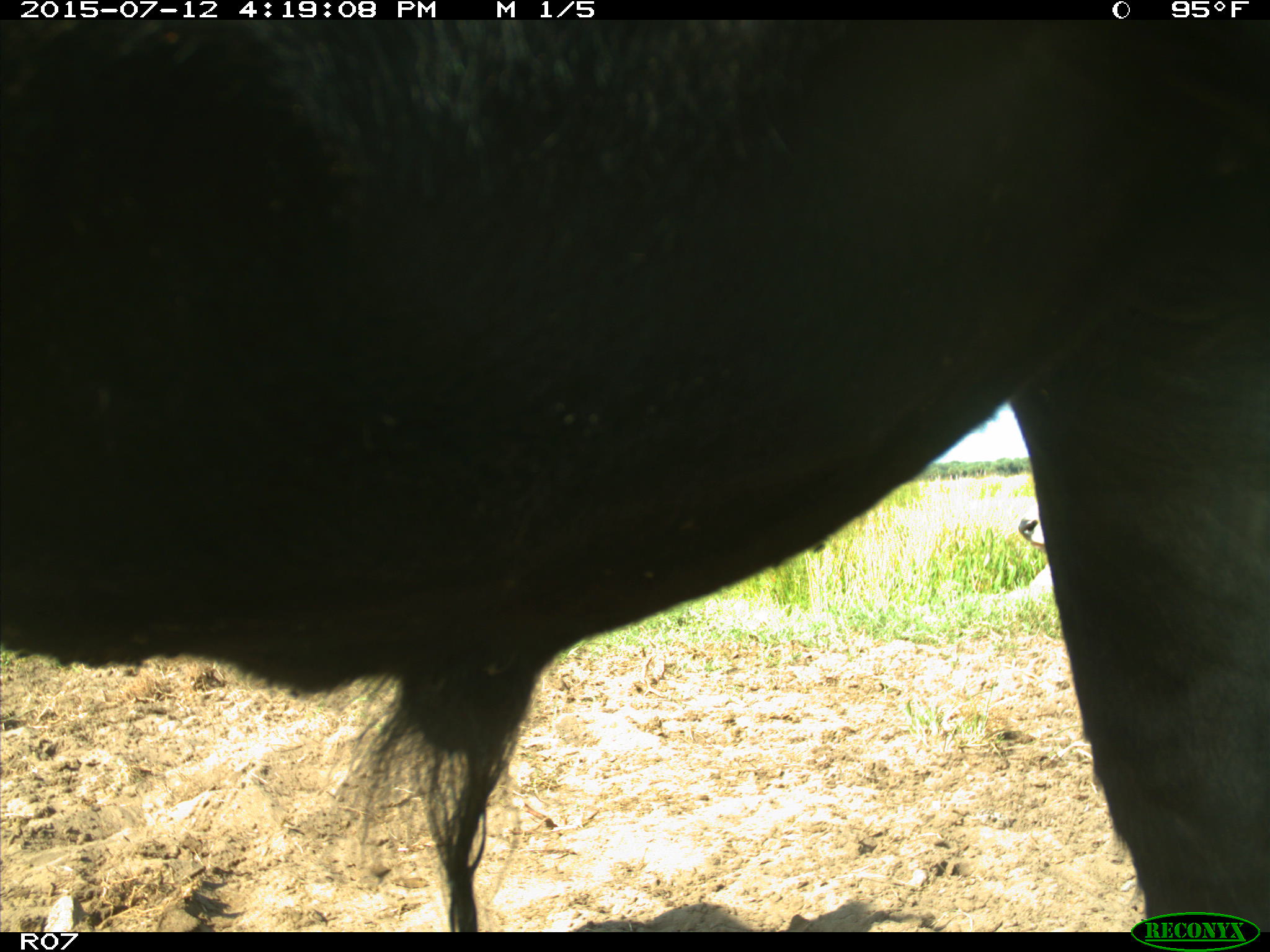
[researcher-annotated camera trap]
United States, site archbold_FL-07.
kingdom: Animalia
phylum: Chordata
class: Mammalia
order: Artiodactyla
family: Bovidae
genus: Bos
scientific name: Bos taurus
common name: domestic cow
Bos taurus (domestic cow).